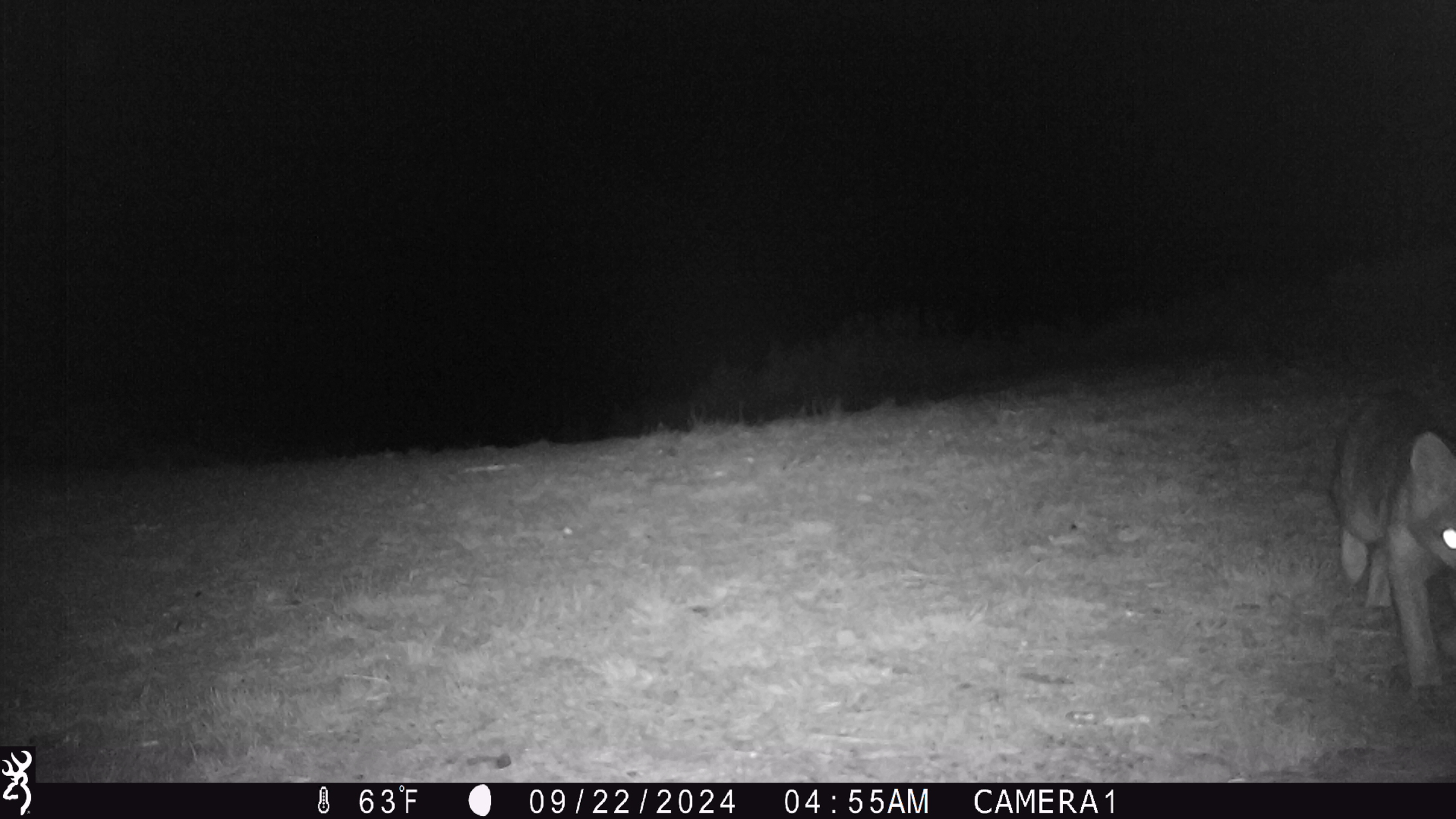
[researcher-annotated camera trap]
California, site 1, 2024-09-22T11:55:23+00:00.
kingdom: Animalia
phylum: Chordata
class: Mammalia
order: Carnivora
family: Canidae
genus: Urocyon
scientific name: Urocyon cinereoargenteus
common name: gray fox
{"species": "gray fox (Urocyon cinereoargenteus)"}